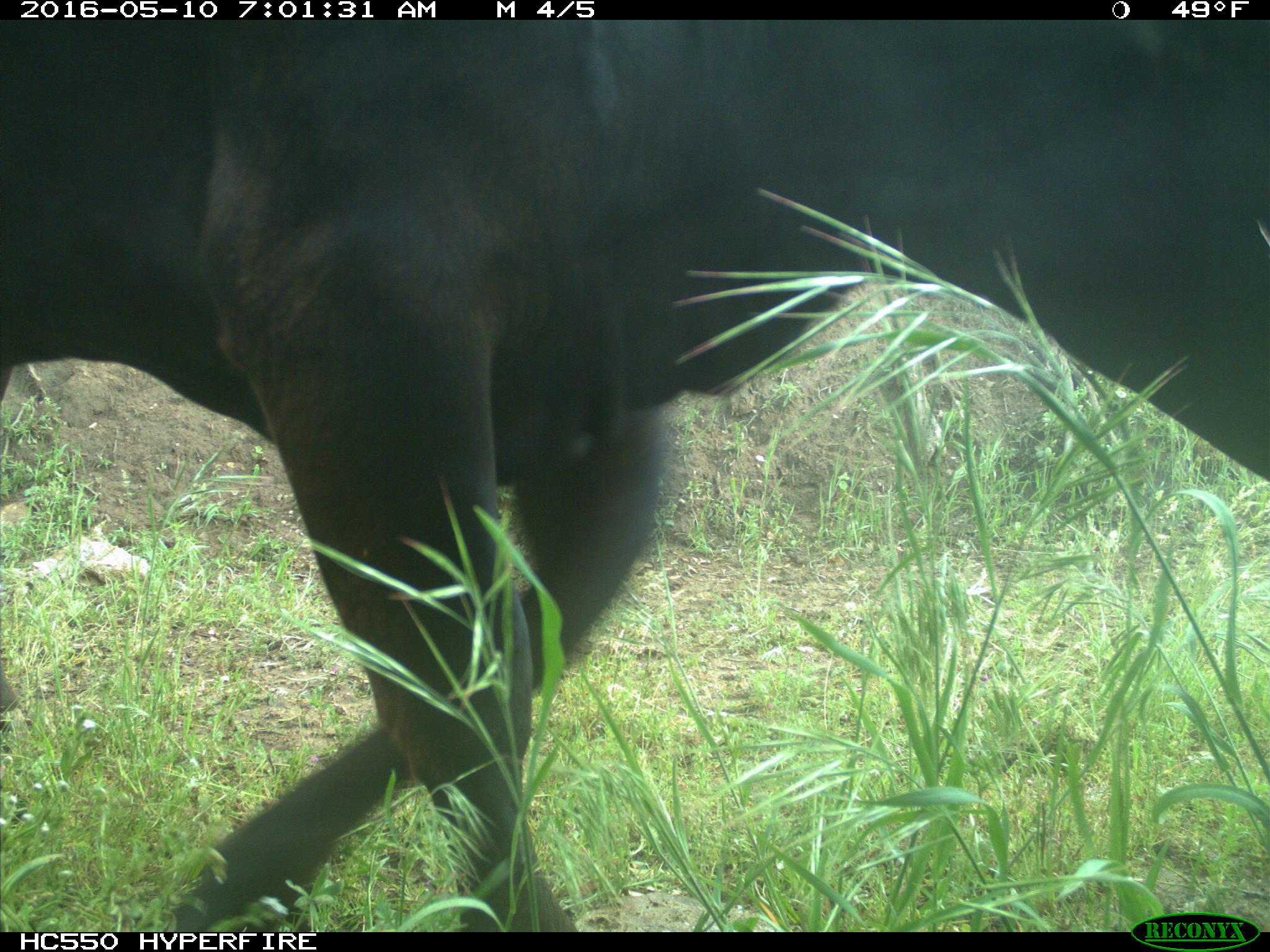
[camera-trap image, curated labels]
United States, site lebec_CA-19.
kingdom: Animalia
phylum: Chordata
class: Mammalia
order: Artiodactyla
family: Bovidae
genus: Bos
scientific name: Bos taurus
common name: domestic cow